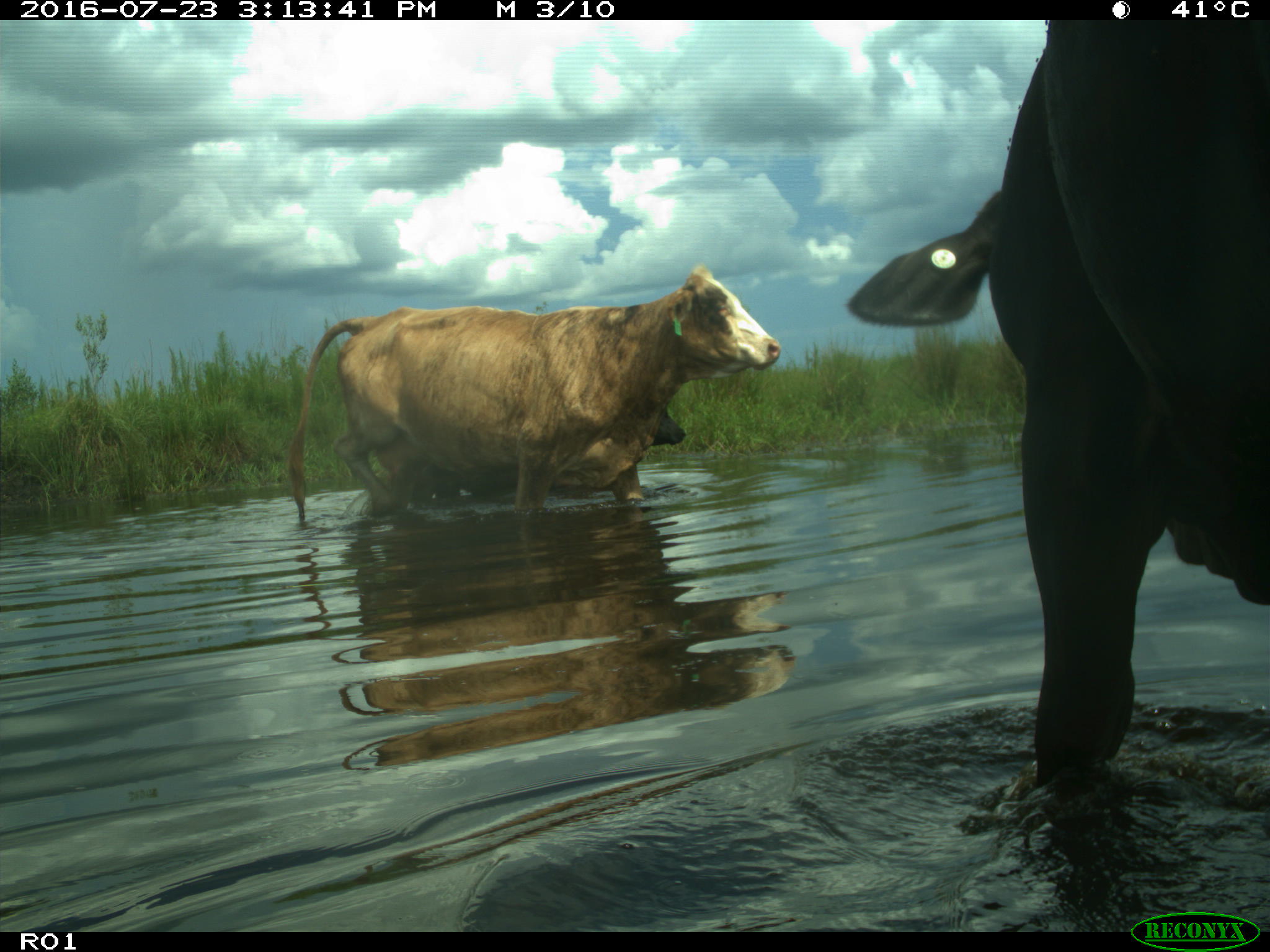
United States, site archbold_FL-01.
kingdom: Animalia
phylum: Chordata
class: Mammalia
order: Artiodactyla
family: Bovidae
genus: Bos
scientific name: Bos taurus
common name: domestic cow